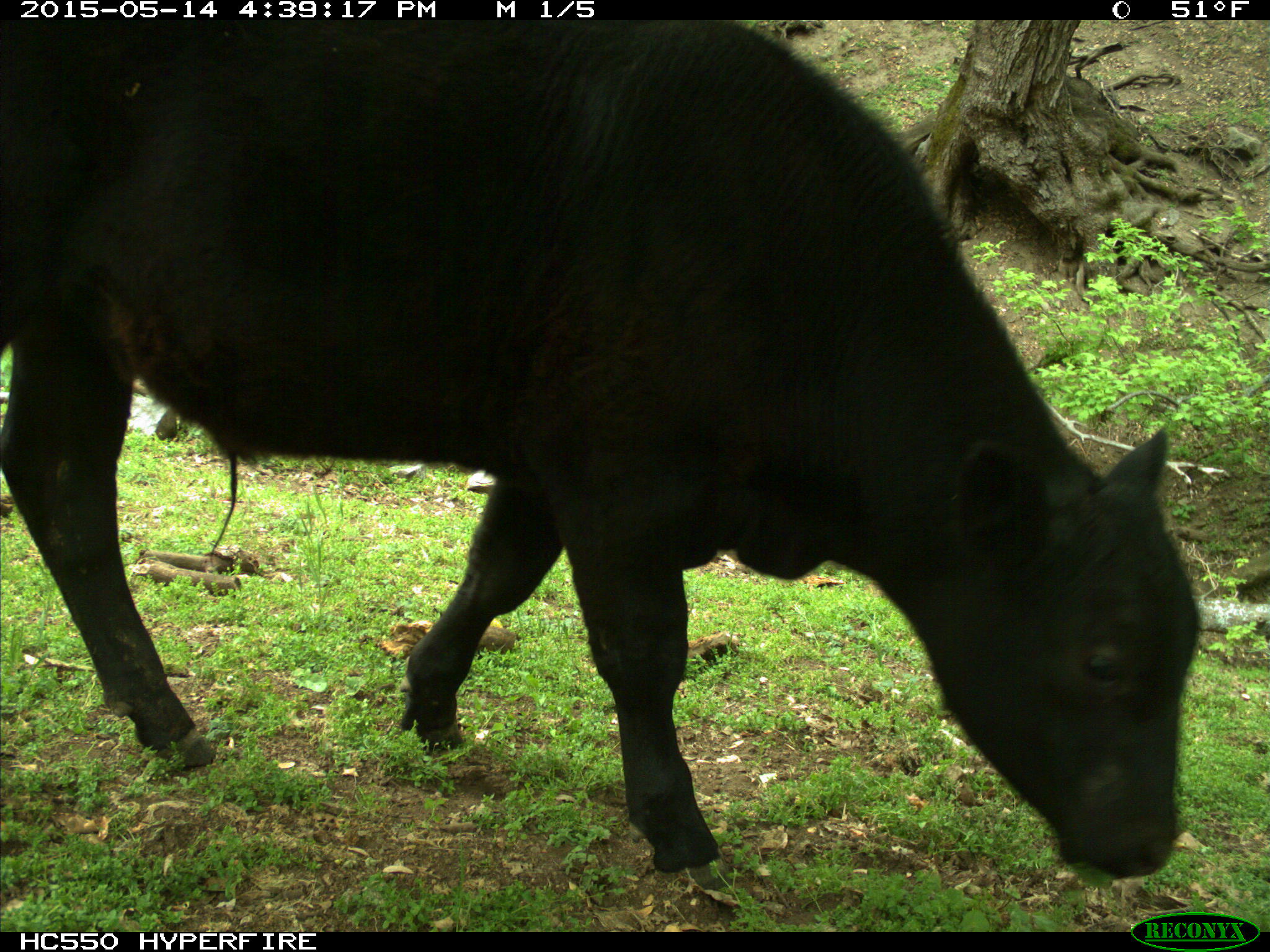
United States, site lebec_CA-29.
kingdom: Animalia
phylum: Chordata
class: Mammalia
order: Artiodactyla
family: Bovidae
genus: Bos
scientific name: Bos taurus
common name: domestic cow